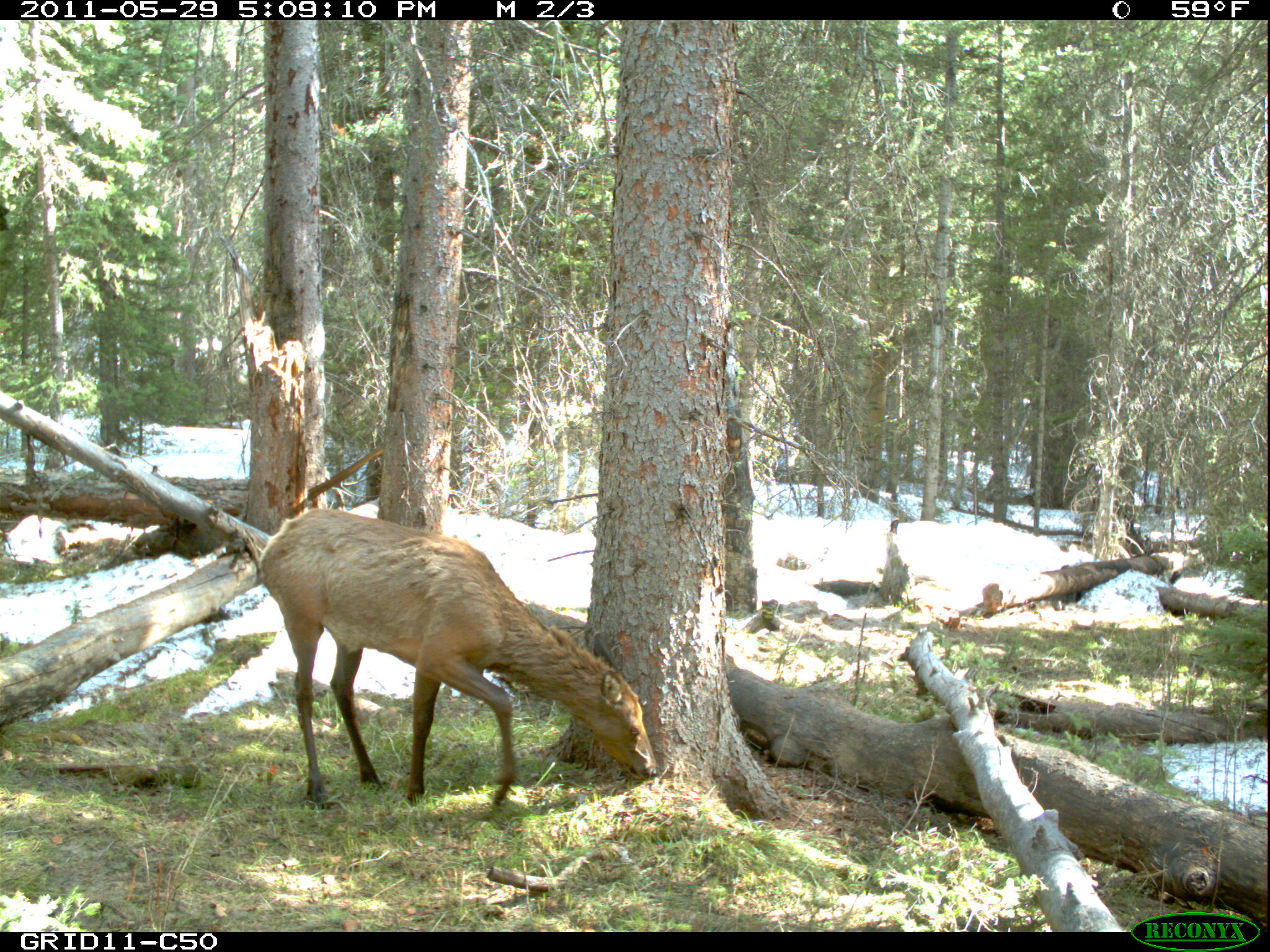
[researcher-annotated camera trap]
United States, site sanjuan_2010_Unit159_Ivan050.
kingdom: Animalia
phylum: Chordata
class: Mammalia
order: Artiodactyla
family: Cervidae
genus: Cervus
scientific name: Cervus elaphus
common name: red deer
Cervus elaphus (red deer).